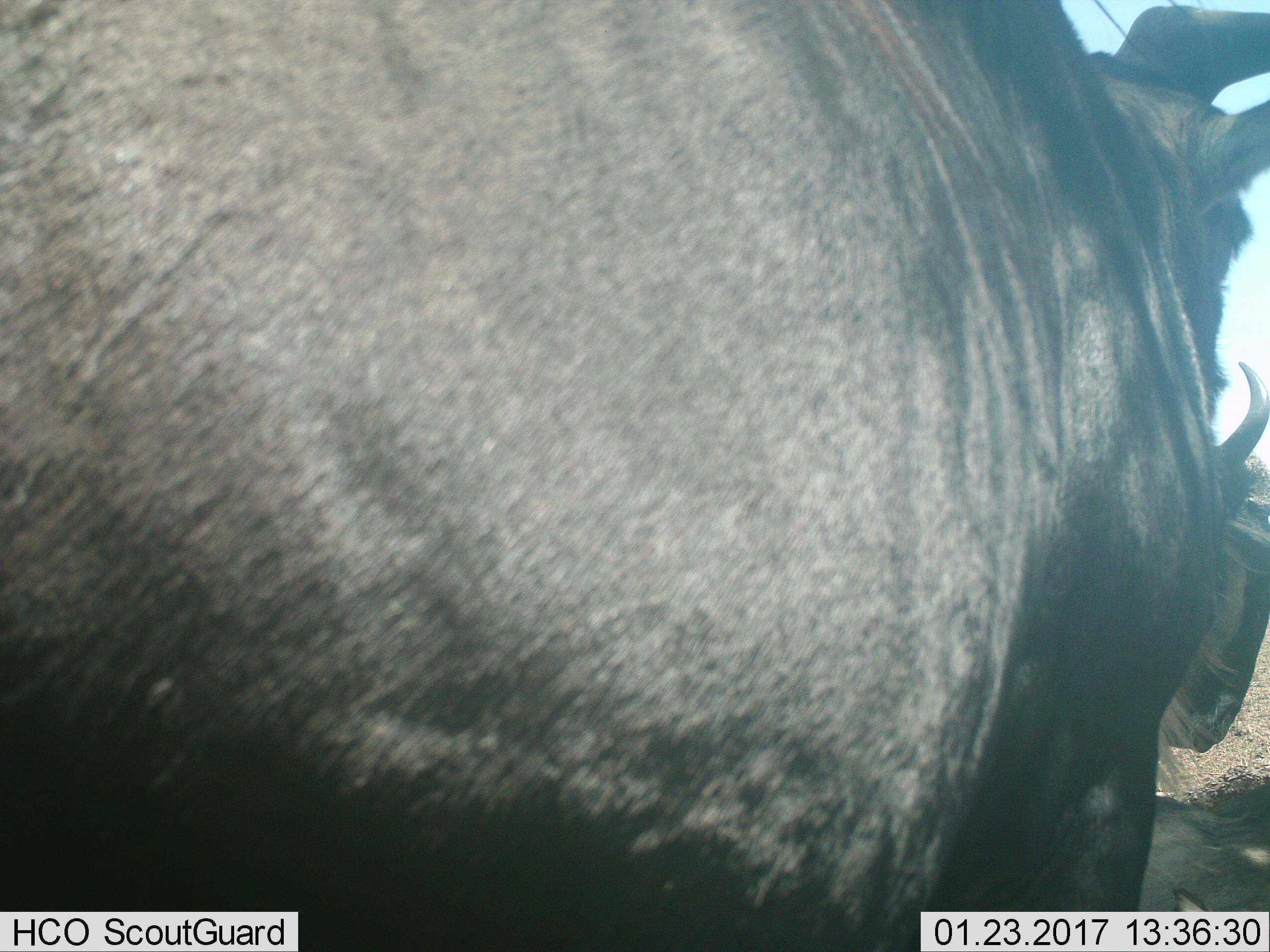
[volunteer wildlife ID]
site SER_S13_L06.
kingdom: Animalia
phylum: Chordata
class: Mammalia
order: Artiodactyla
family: Bovidae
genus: Connochaetes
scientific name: Connochaetes taurinus taurinus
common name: blue wildebeest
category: wildebeestblue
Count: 3.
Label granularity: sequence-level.